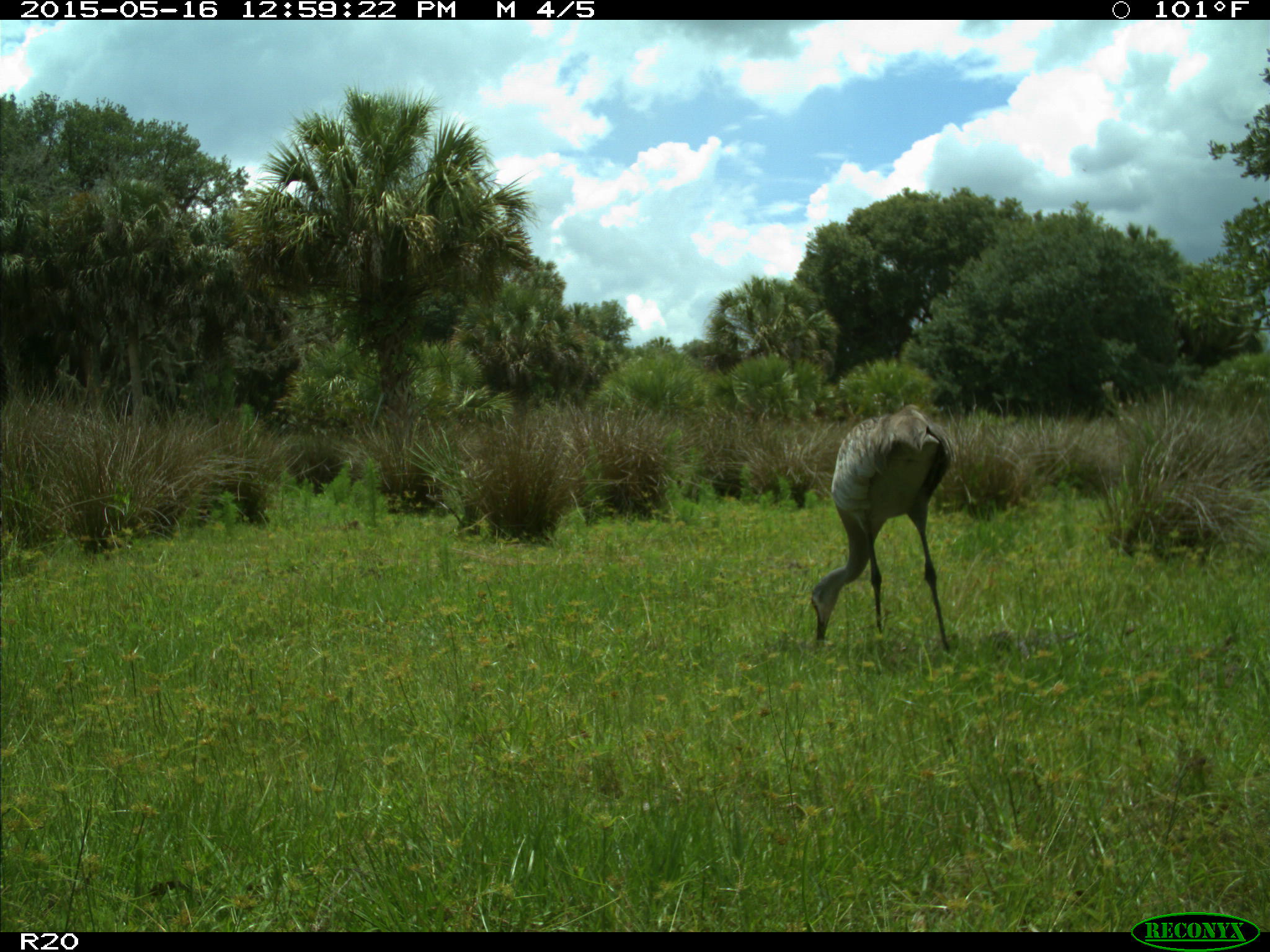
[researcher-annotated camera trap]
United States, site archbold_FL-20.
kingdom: Animalia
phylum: Chordata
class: Aves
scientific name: Aves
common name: birds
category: unidentified bird